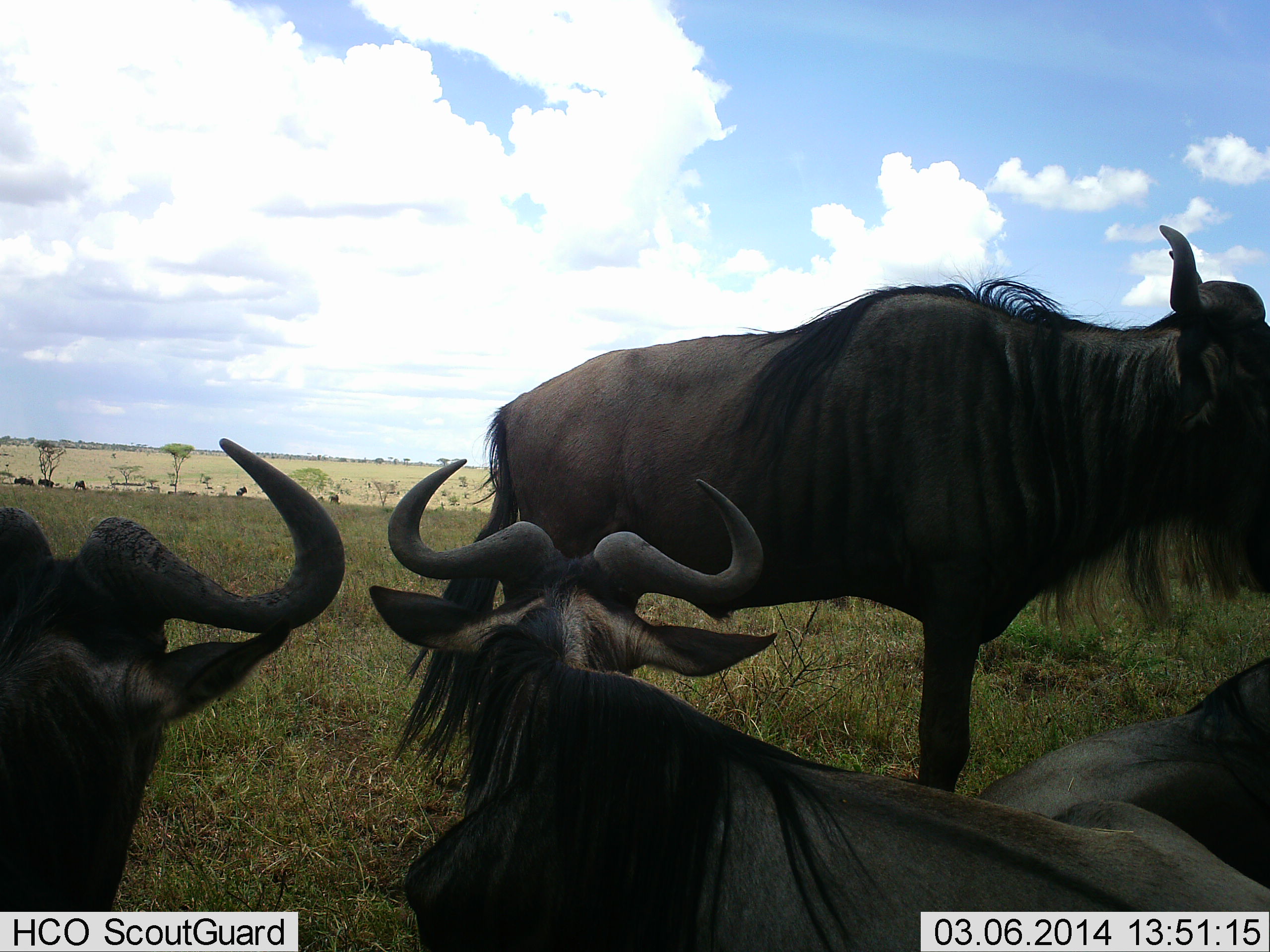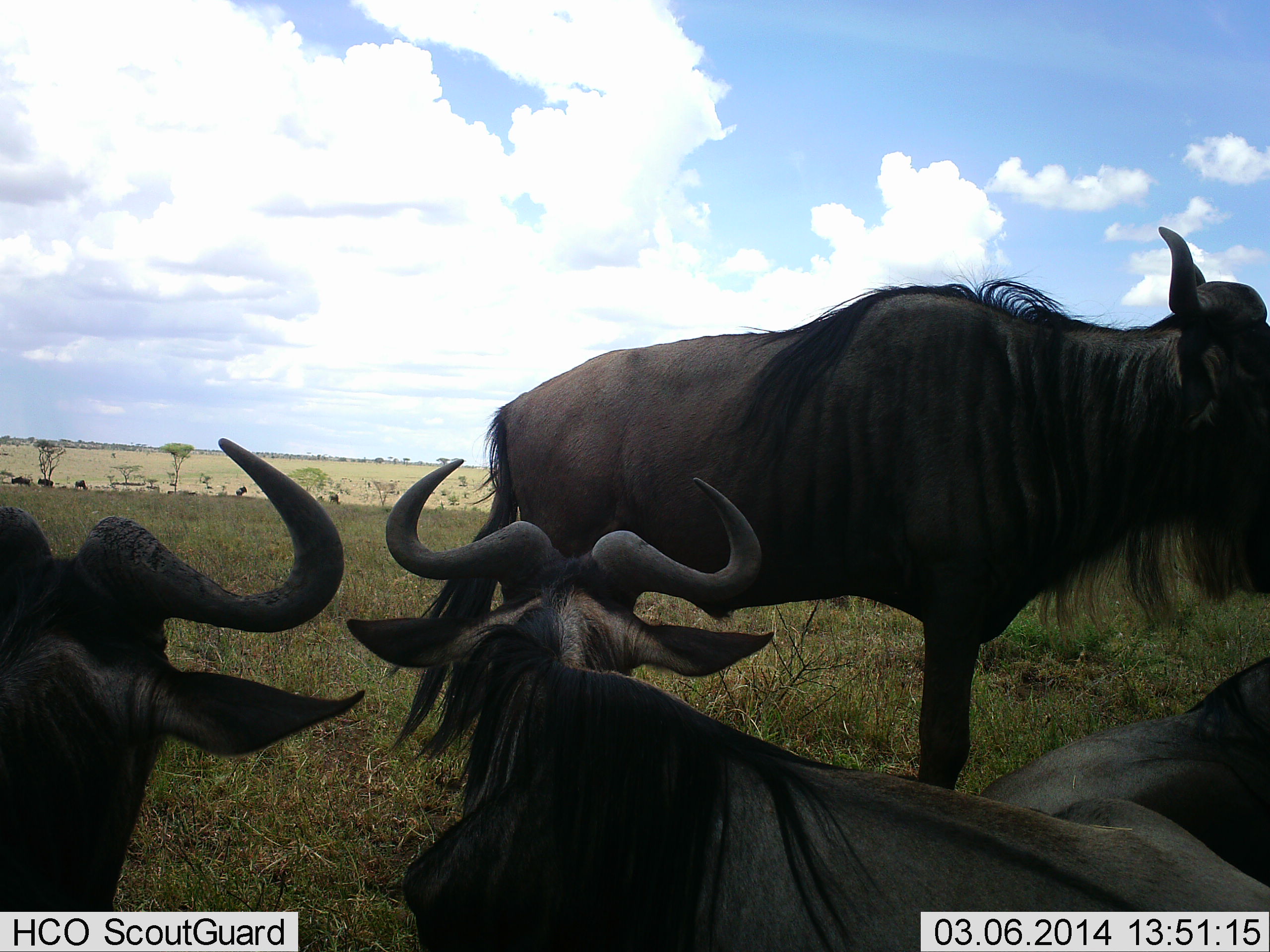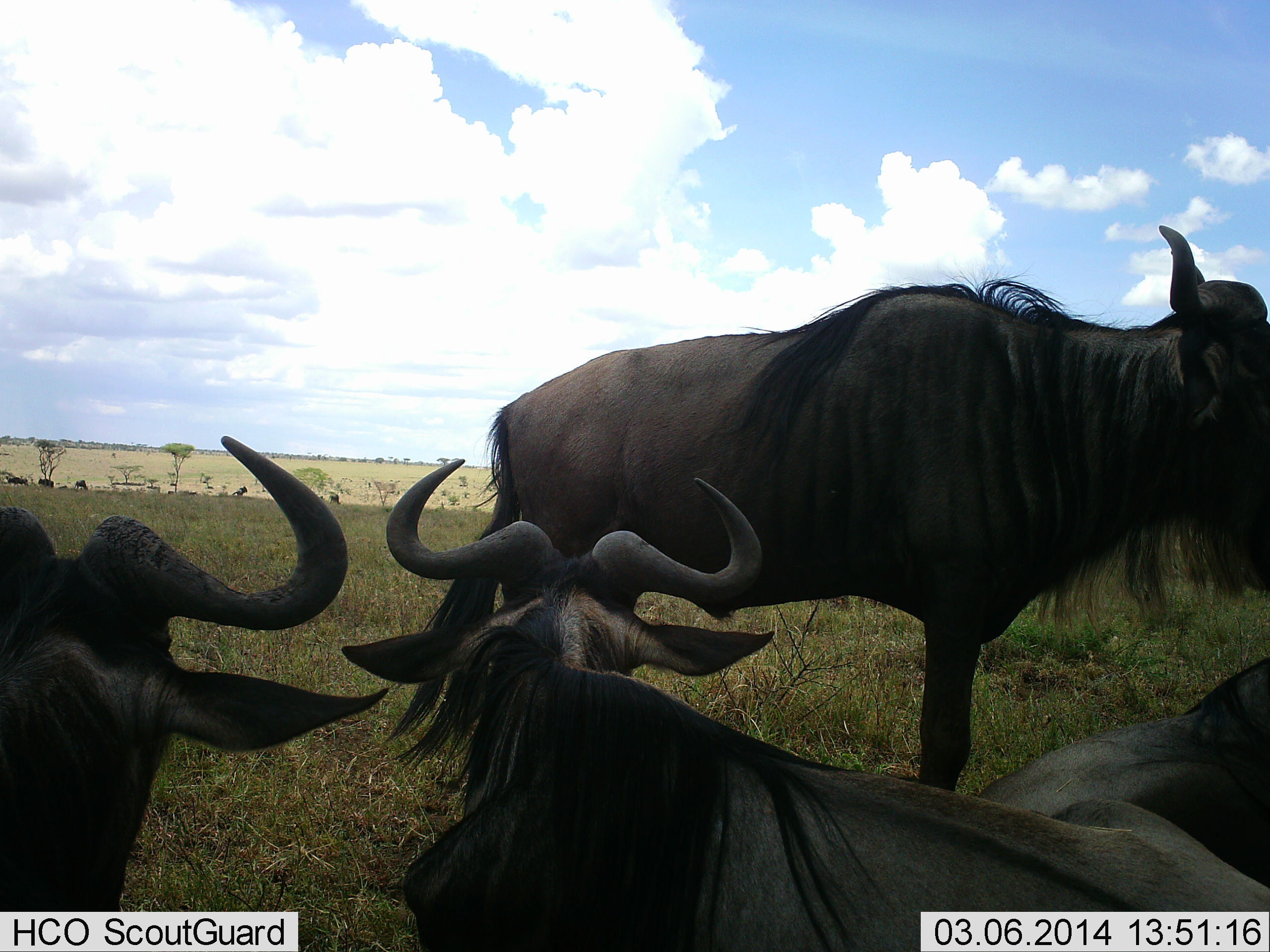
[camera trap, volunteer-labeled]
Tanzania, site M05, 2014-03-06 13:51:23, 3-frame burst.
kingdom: Animalia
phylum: Chordata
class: Mammalia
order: Artiodactyla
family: Bovidae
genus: Connochaetes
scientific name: Connochaetes taurinus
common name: blue wildebeest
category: wildebeest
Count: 4.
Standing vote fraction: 70%.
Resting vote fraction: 90%.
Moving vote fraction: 10%.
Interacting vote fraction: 0%.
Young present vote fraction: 0%.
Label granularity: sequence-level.